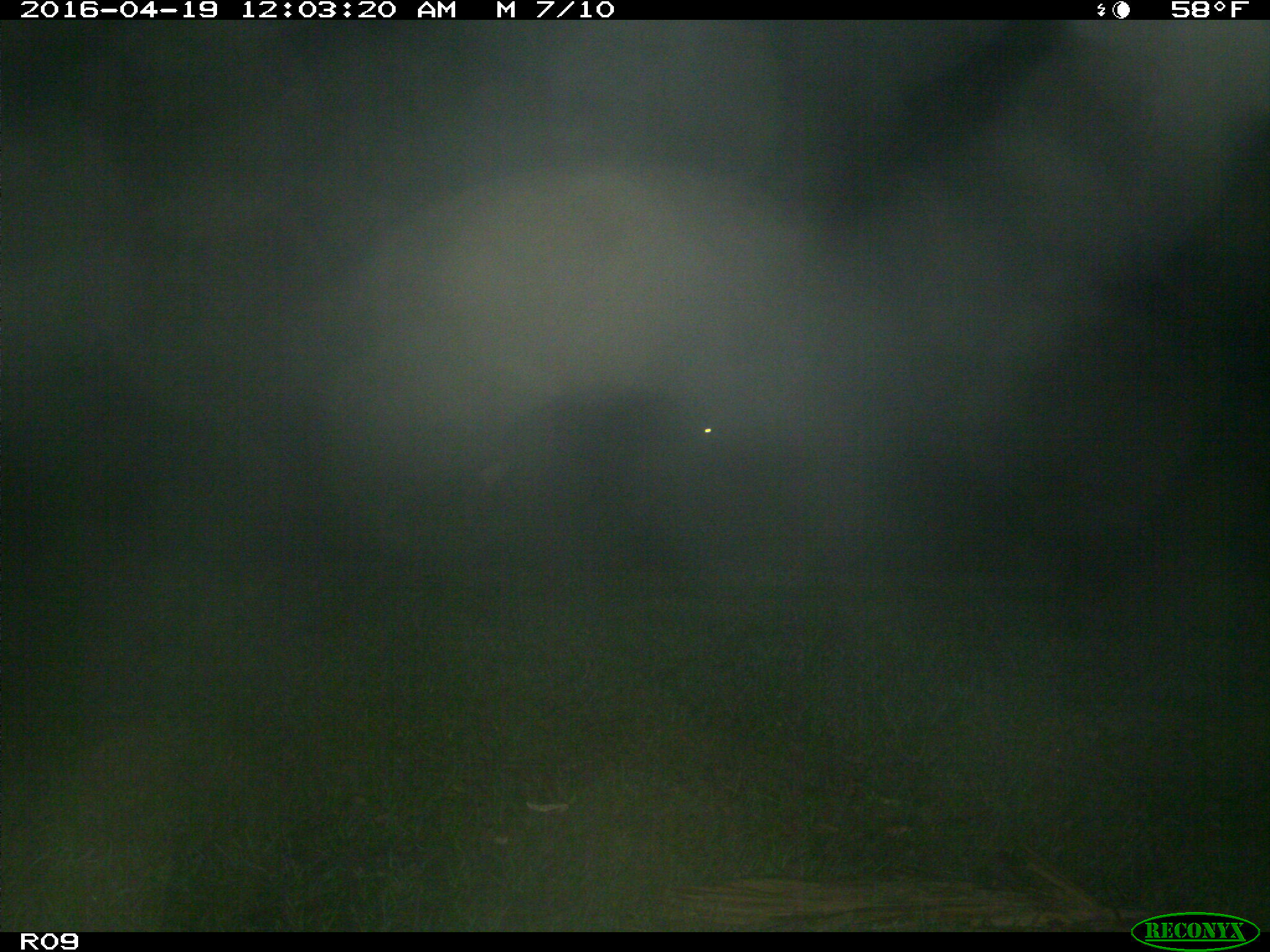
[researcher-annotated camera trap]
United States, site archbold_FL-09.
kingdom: Animalia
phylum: Chordata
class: Mammalia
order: Artiodactyla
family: Bovidae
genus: Bos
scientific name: Bos taurus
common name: domestic cow